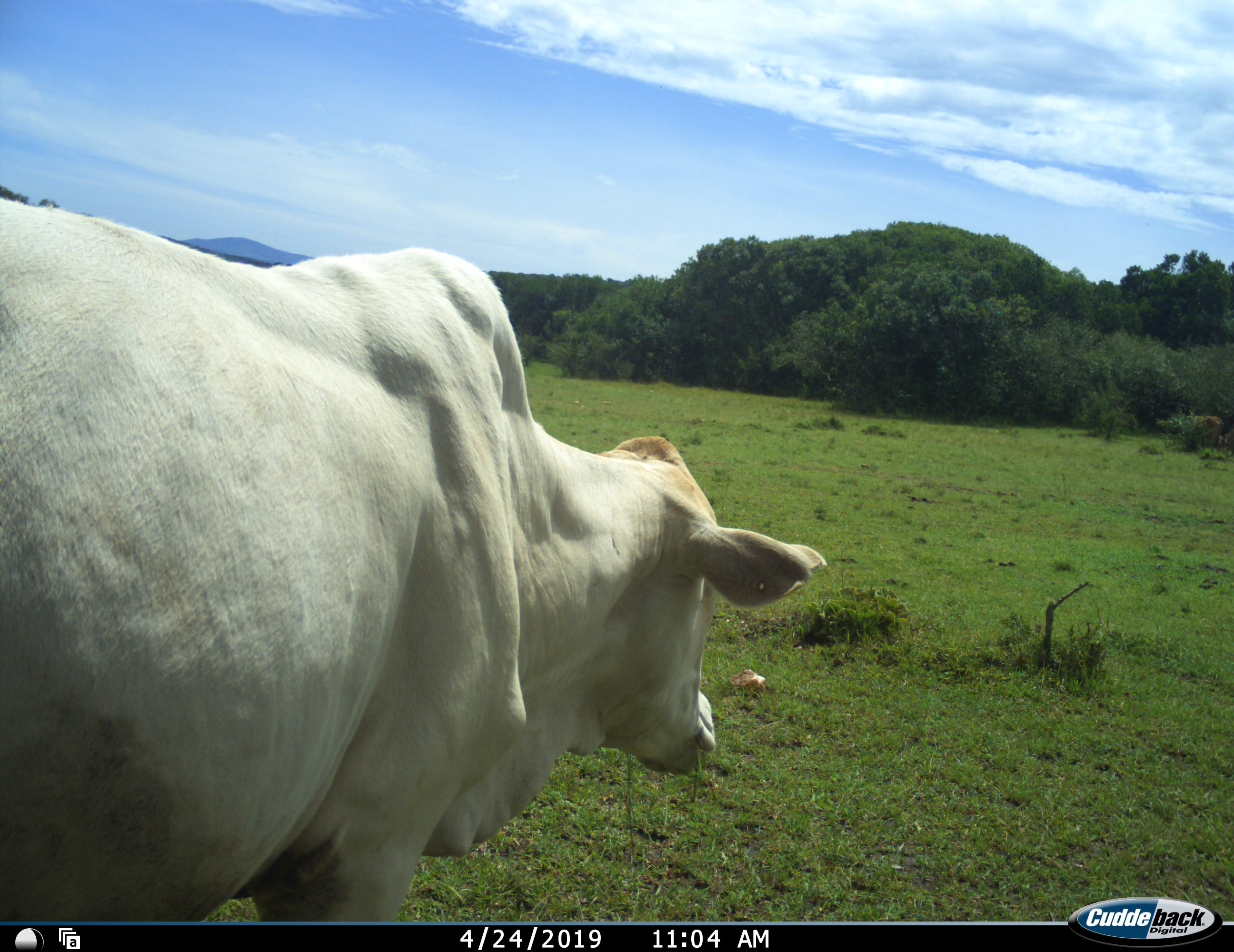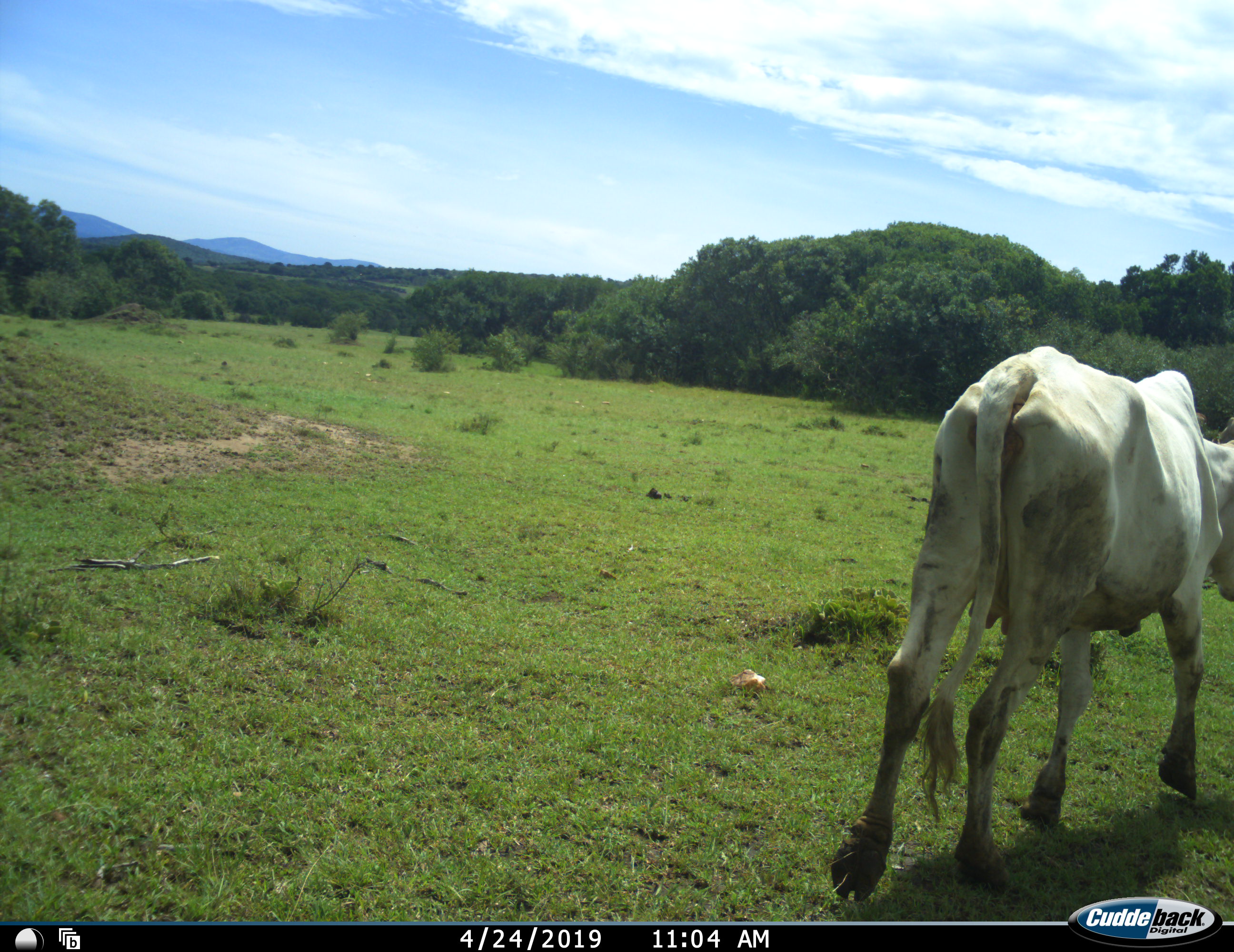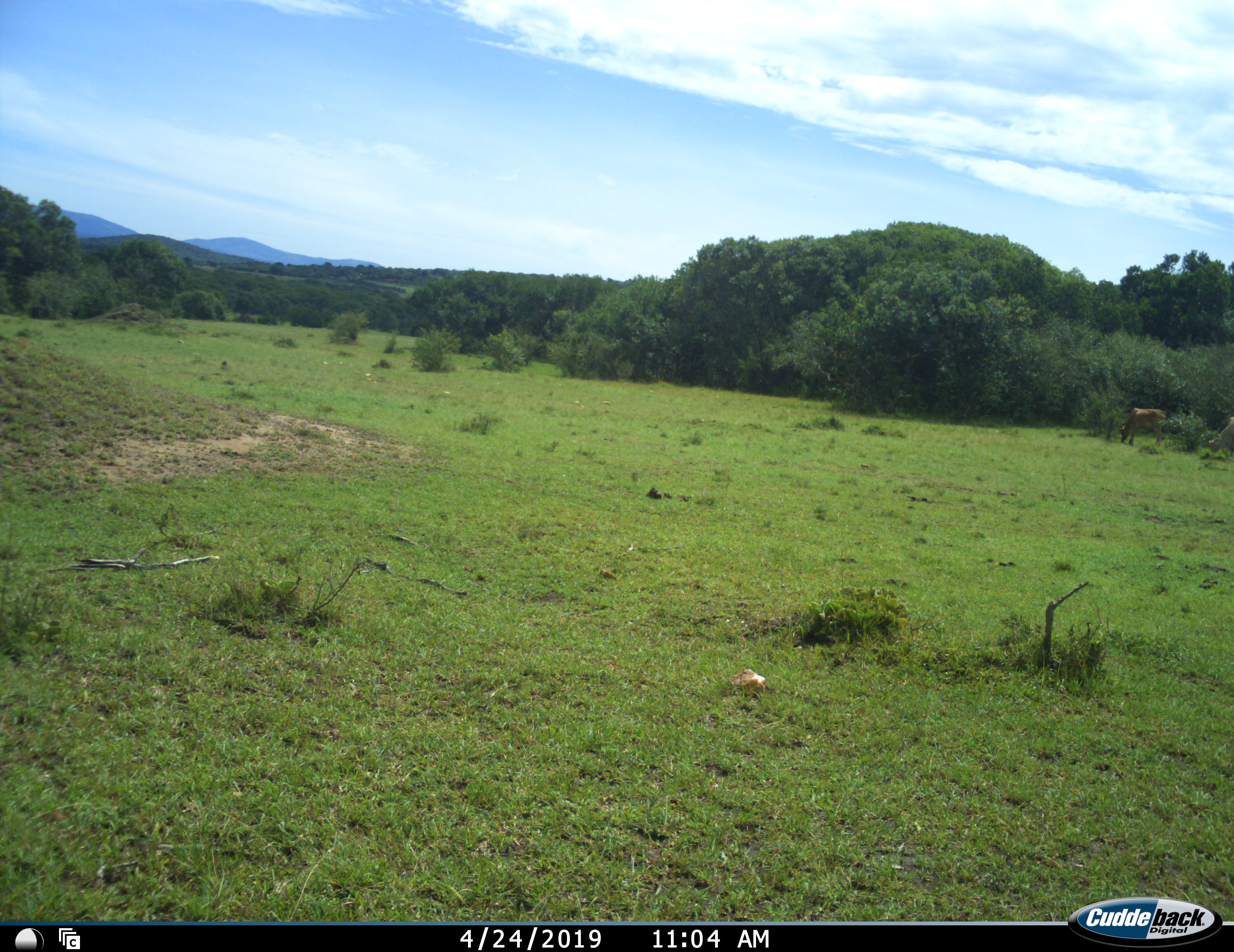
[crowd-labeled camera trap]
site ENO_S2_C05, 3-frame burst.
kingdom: Animalia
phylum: Chordata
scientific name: Vertebrata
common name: domestic animal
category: domesticanimal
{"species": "domesticanimal (domestic animal) (Vertebrata)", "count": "1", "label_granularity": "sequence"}